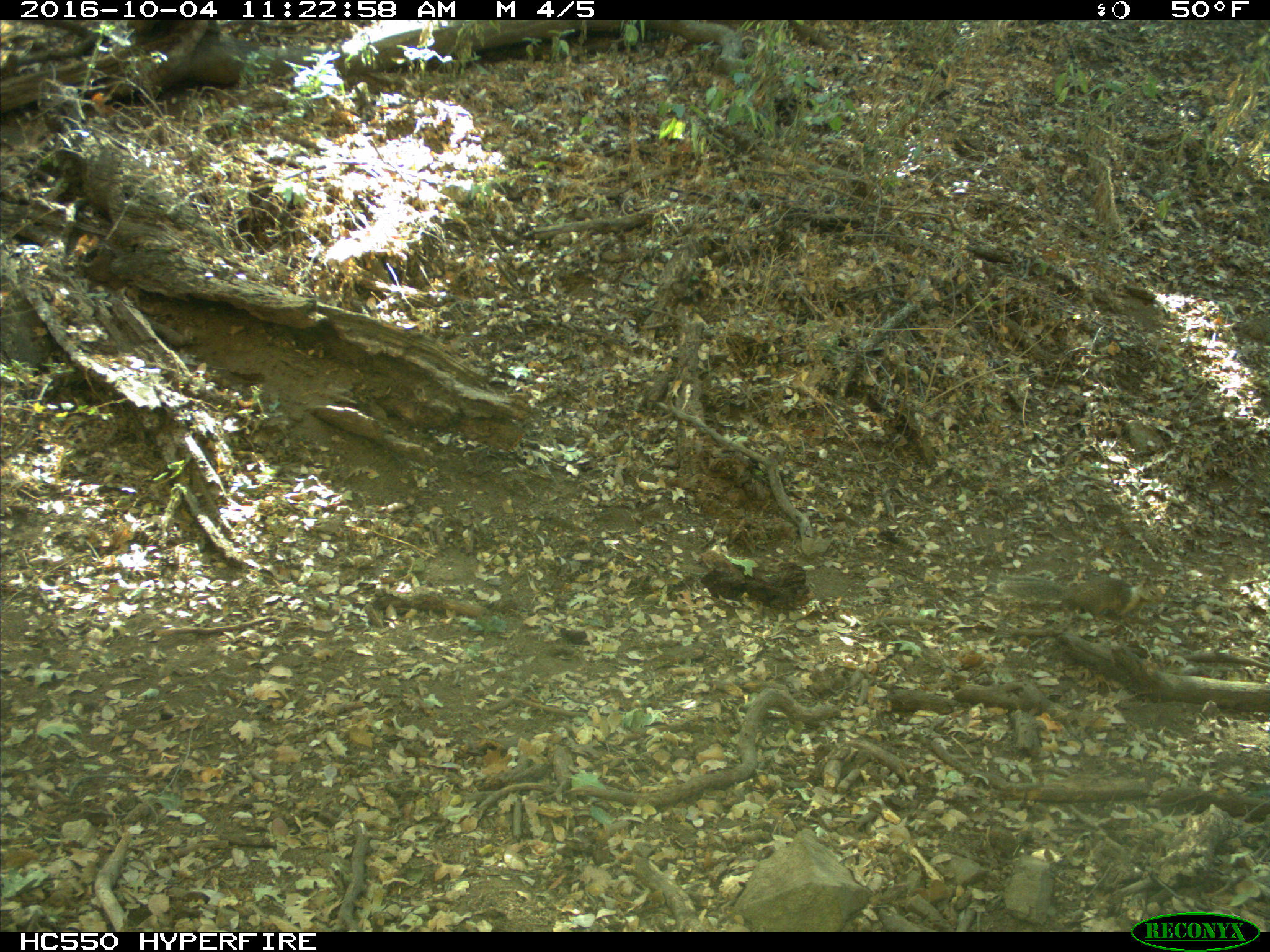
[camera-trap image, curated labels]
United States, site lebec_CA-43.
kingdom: Animalia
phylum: Chordata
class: Mammalia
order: Rodentia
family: Sciuridae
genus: Otospermophilus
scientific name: Otospermophilus beecheyi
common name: california ground squirrel